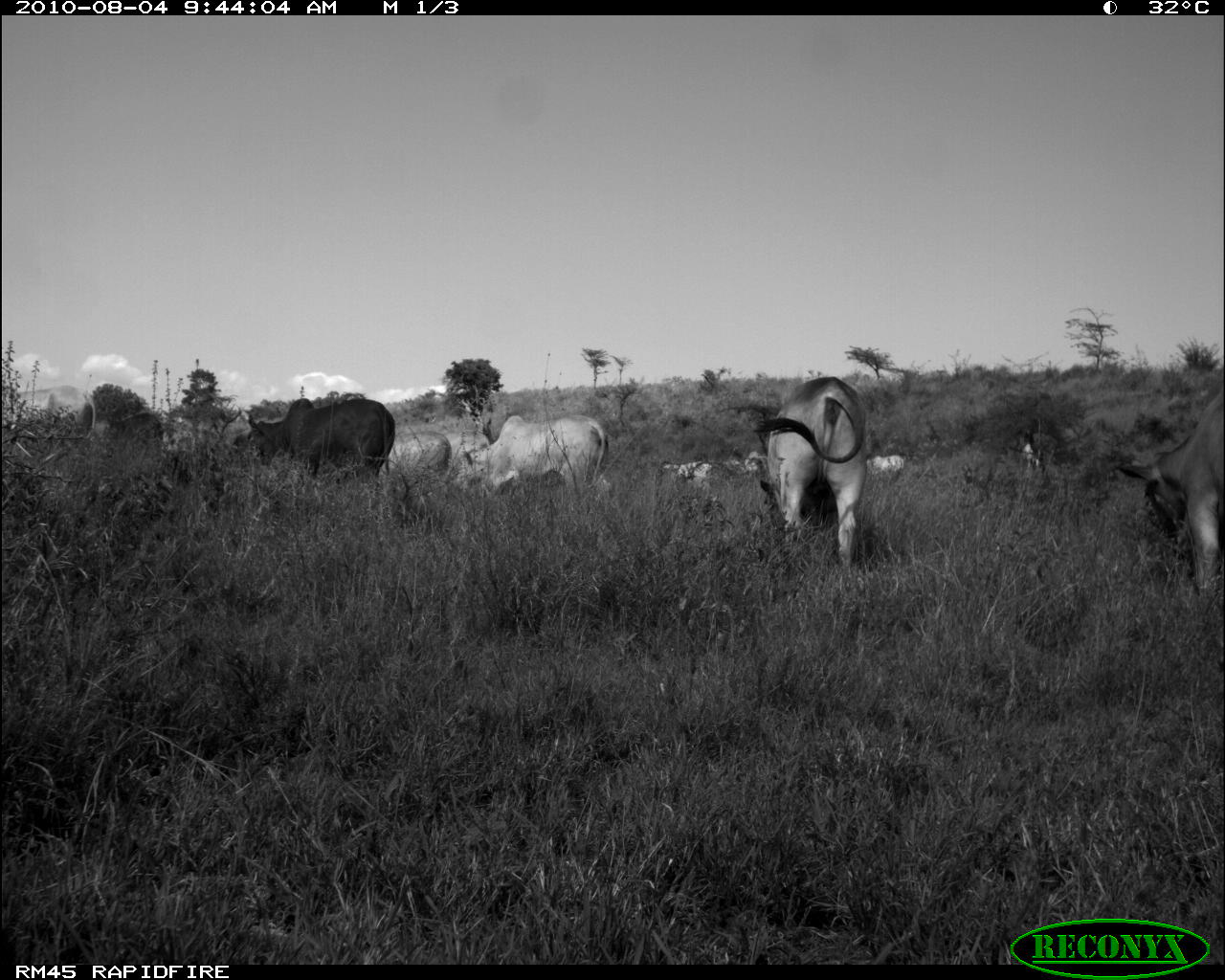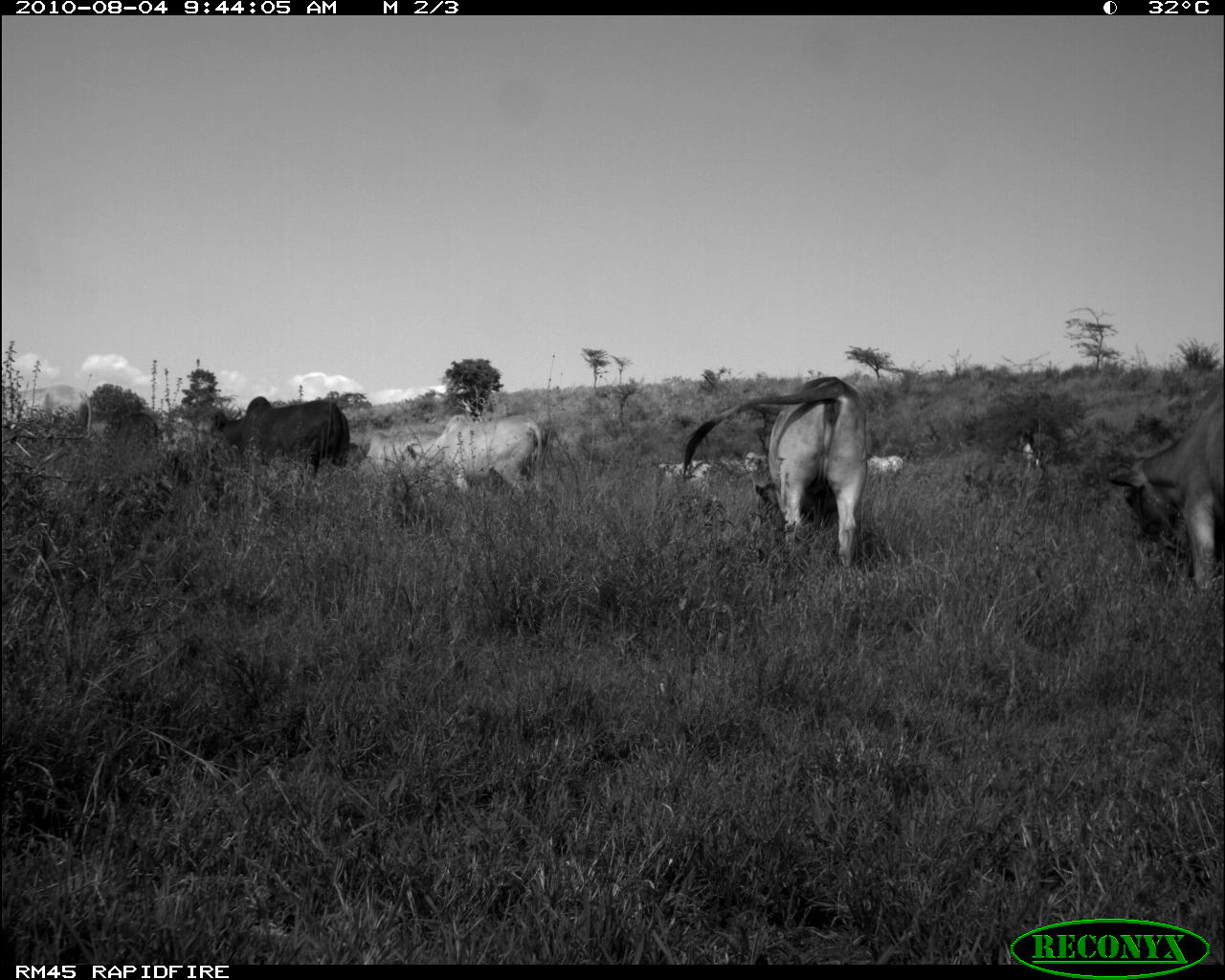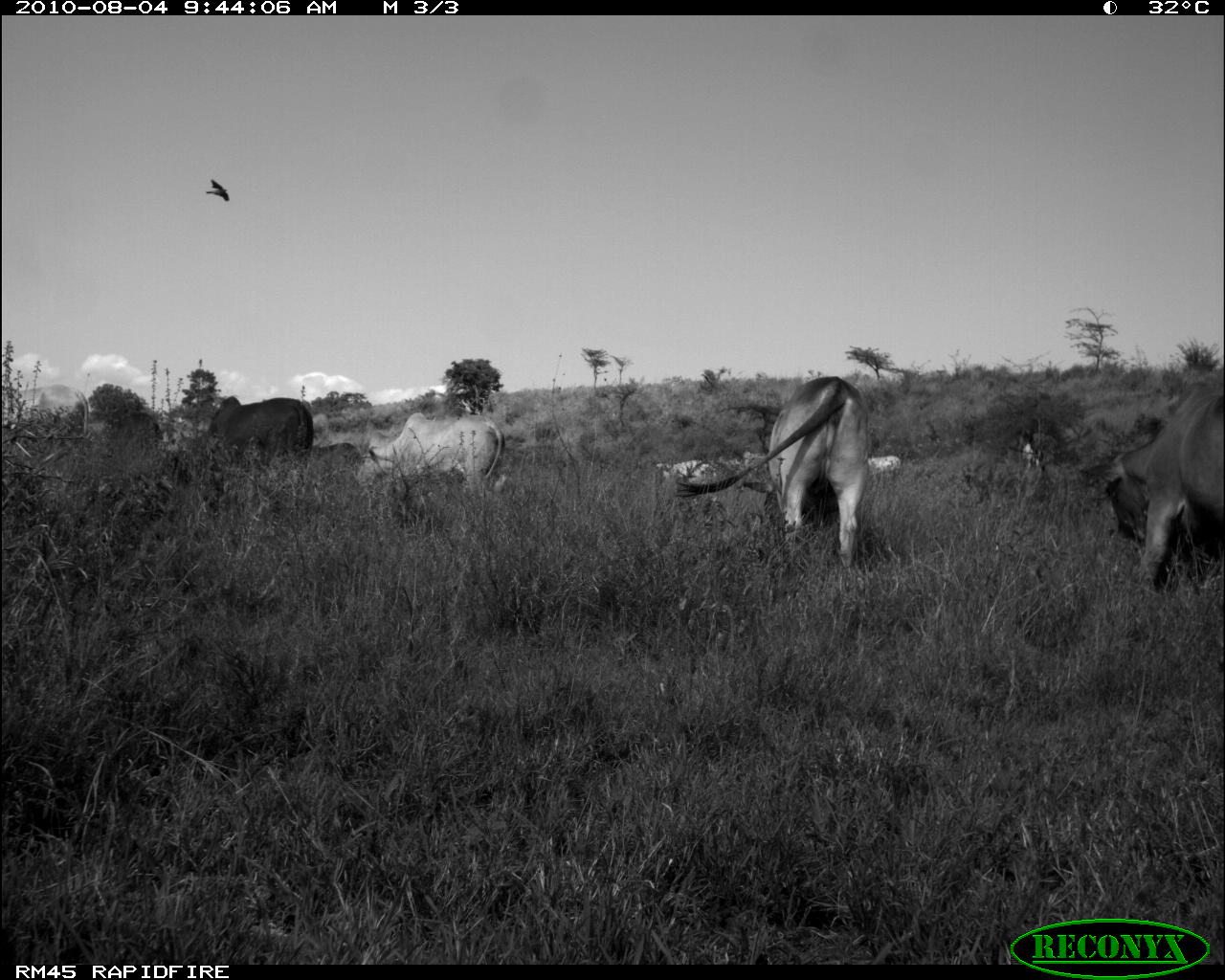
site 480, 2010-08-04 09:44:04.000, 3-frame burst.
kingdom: Animalia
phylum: Chordata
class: Mammalia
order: Artiodactyla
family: Bovidae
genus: Bos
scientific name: Bos taurus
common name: domestic cattle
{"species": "Bos taurus (domestic cattle)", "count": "9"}